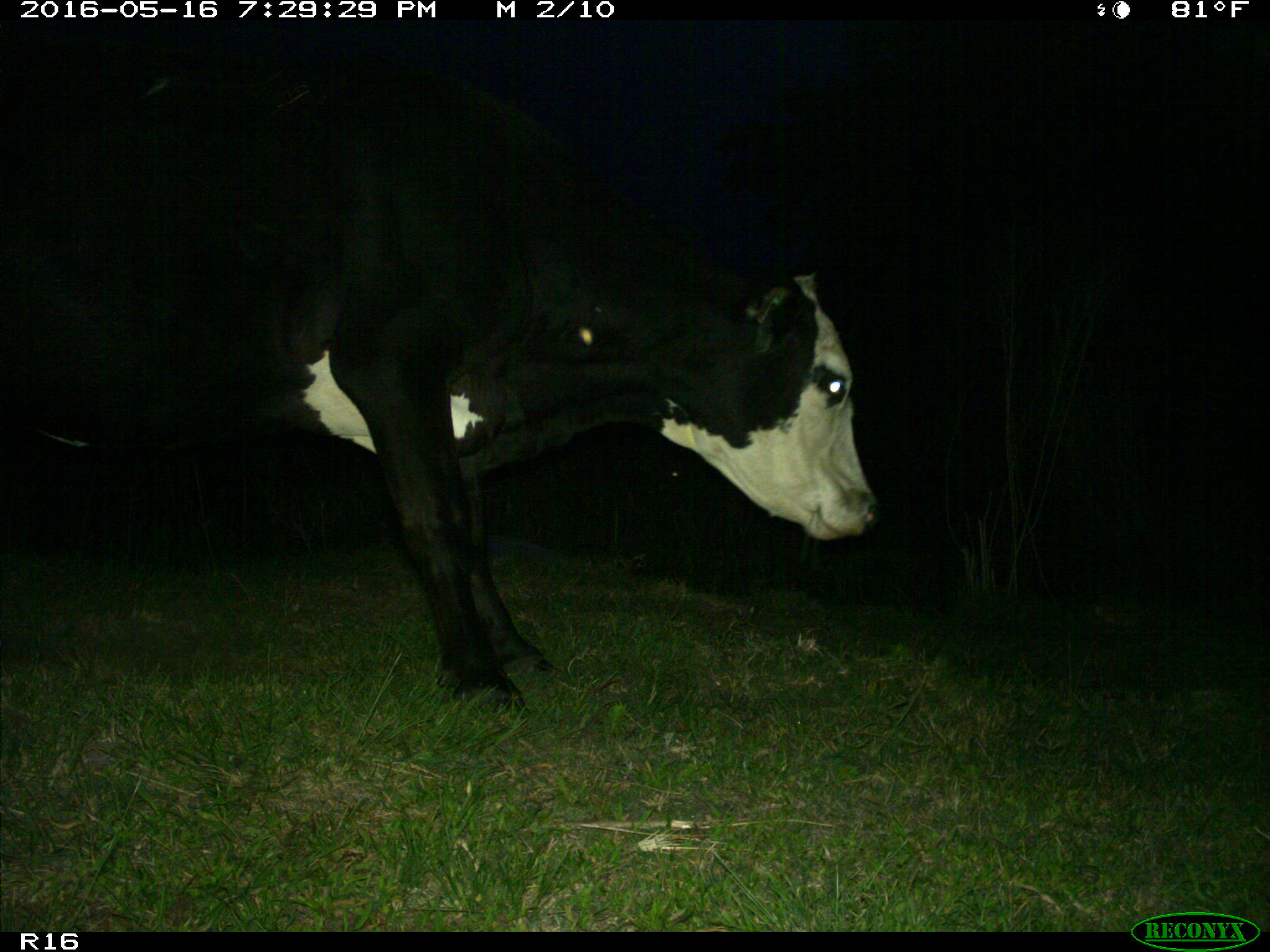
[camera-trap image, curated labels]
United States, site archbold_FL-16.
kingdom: Animalia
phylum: Chordata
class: Mammalia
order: Artiodactyla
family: Bovidae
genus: Bos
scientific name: Bos taurus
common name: domestic cow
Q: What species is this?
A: Bos taurus (domestic cow).